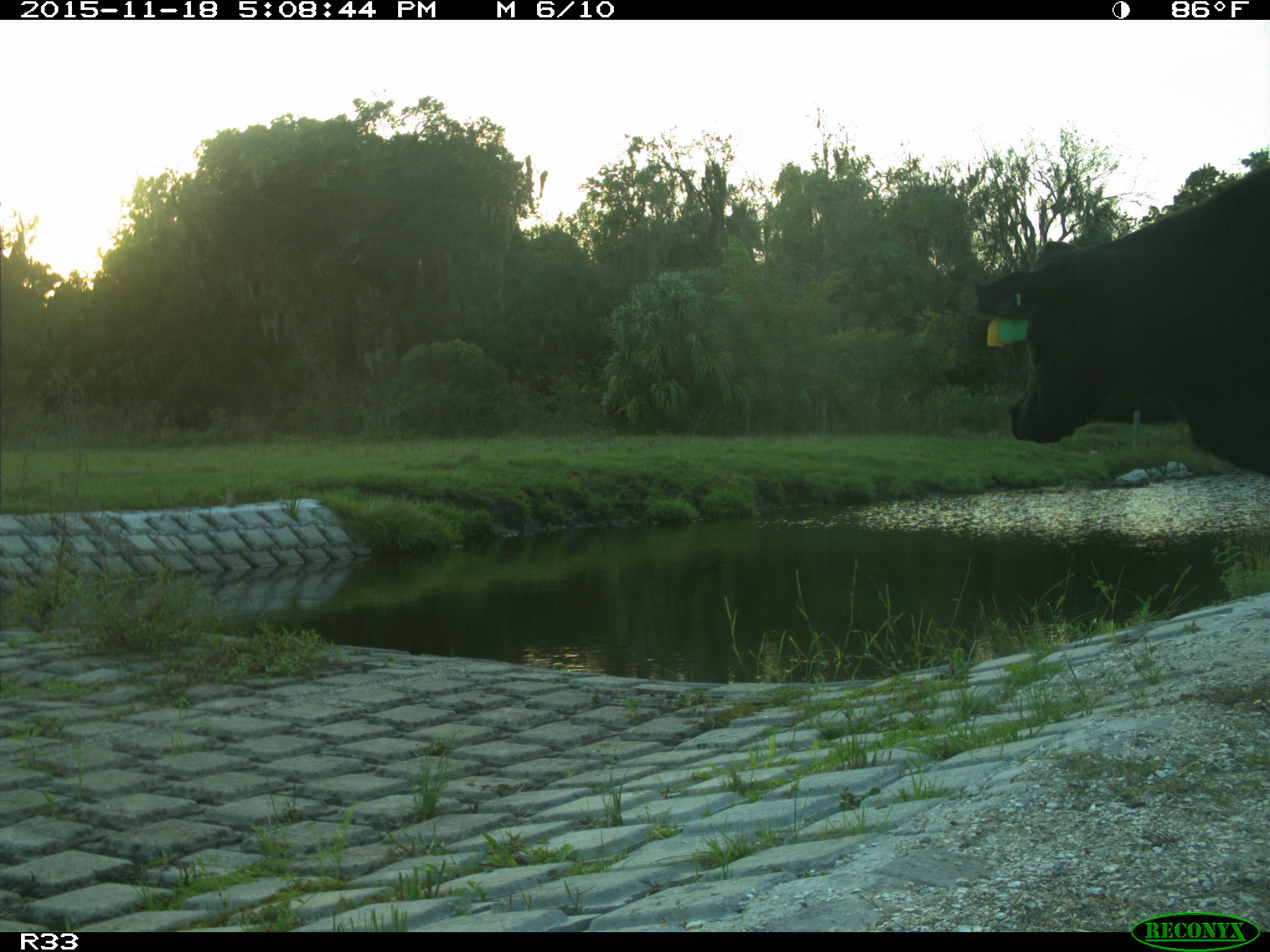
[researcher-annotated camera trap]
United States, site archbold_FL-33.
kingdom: Animalia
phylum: Chordata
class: Mammalia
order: Artiodactyla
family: Bovidae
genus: Bos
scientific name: Bos taurus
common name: domestic cow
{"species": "Bos taurus (domestic cow)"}